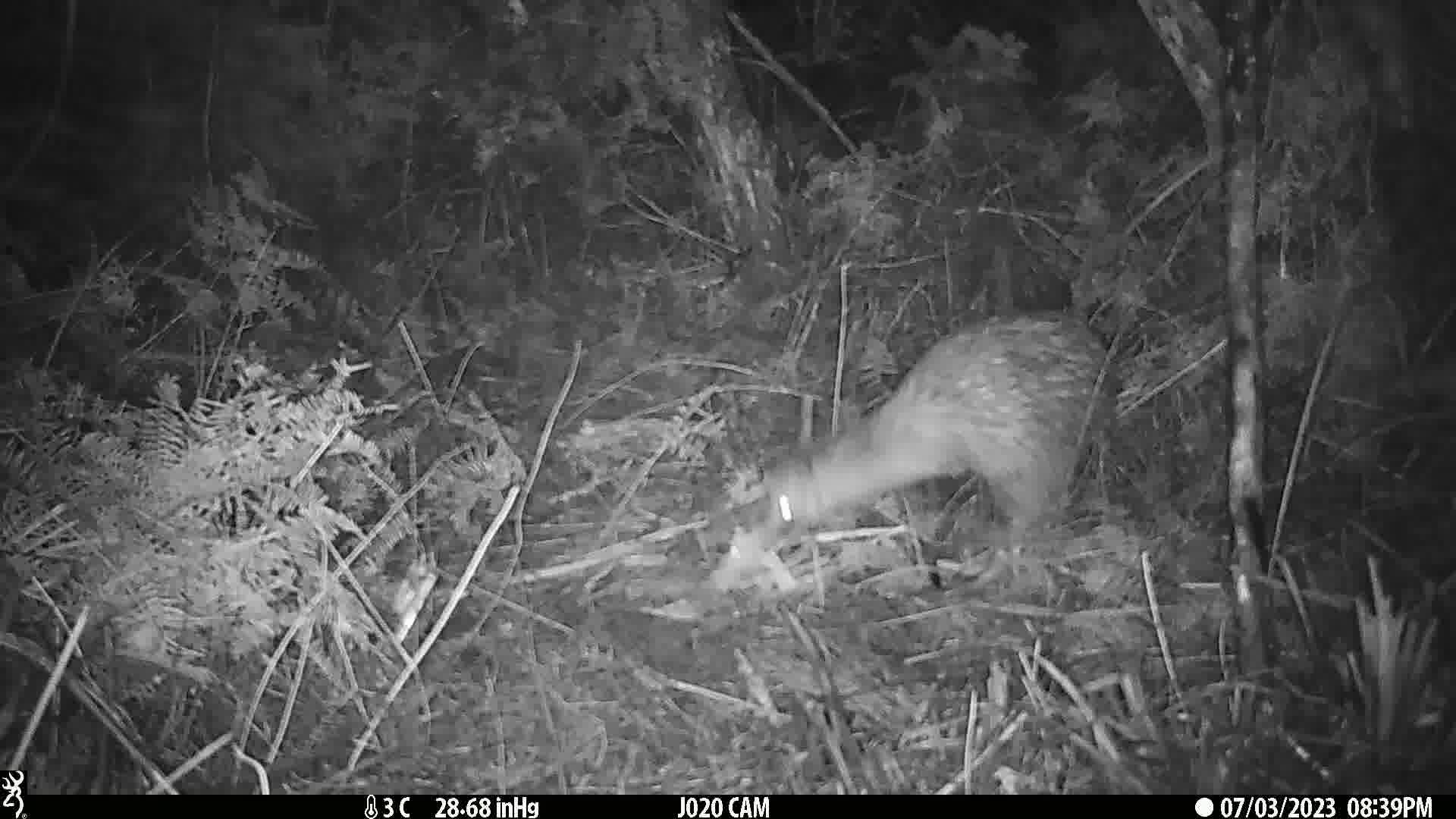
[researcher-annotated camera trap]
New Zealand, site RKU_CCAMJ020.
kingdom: Animalia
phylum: Chordata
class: Aves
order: Apterygiformes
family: Apterygidae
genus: Apteryx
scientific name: Apteryx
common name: kiwi